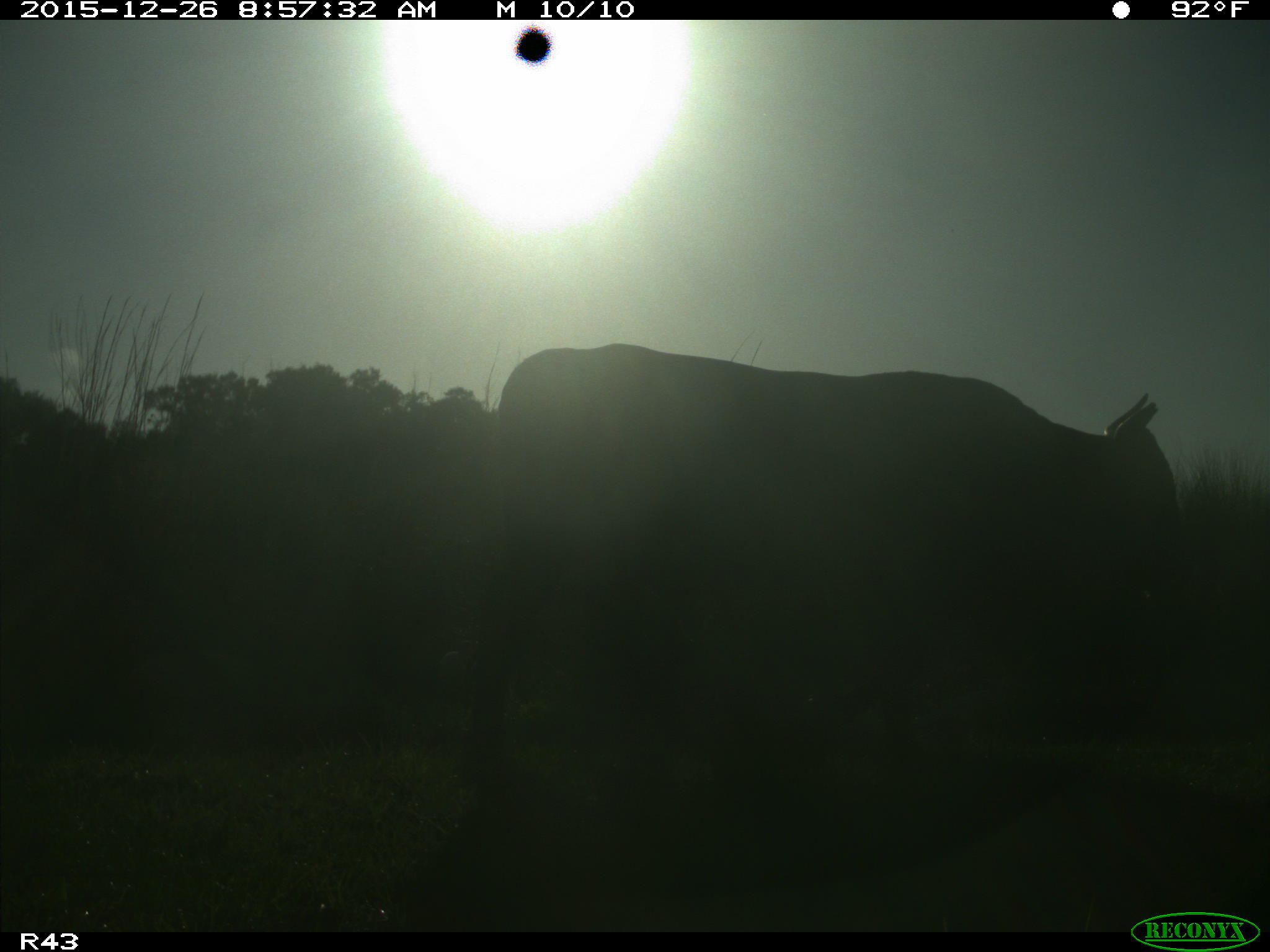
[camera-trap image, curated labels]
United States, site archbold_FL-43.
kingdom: Animalia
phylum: Chordata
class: Mammalia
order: Artiodactyla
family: Bovidae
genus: Bos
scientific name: Bos taurus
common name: domestic cow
Bos taurus (domestic cow).